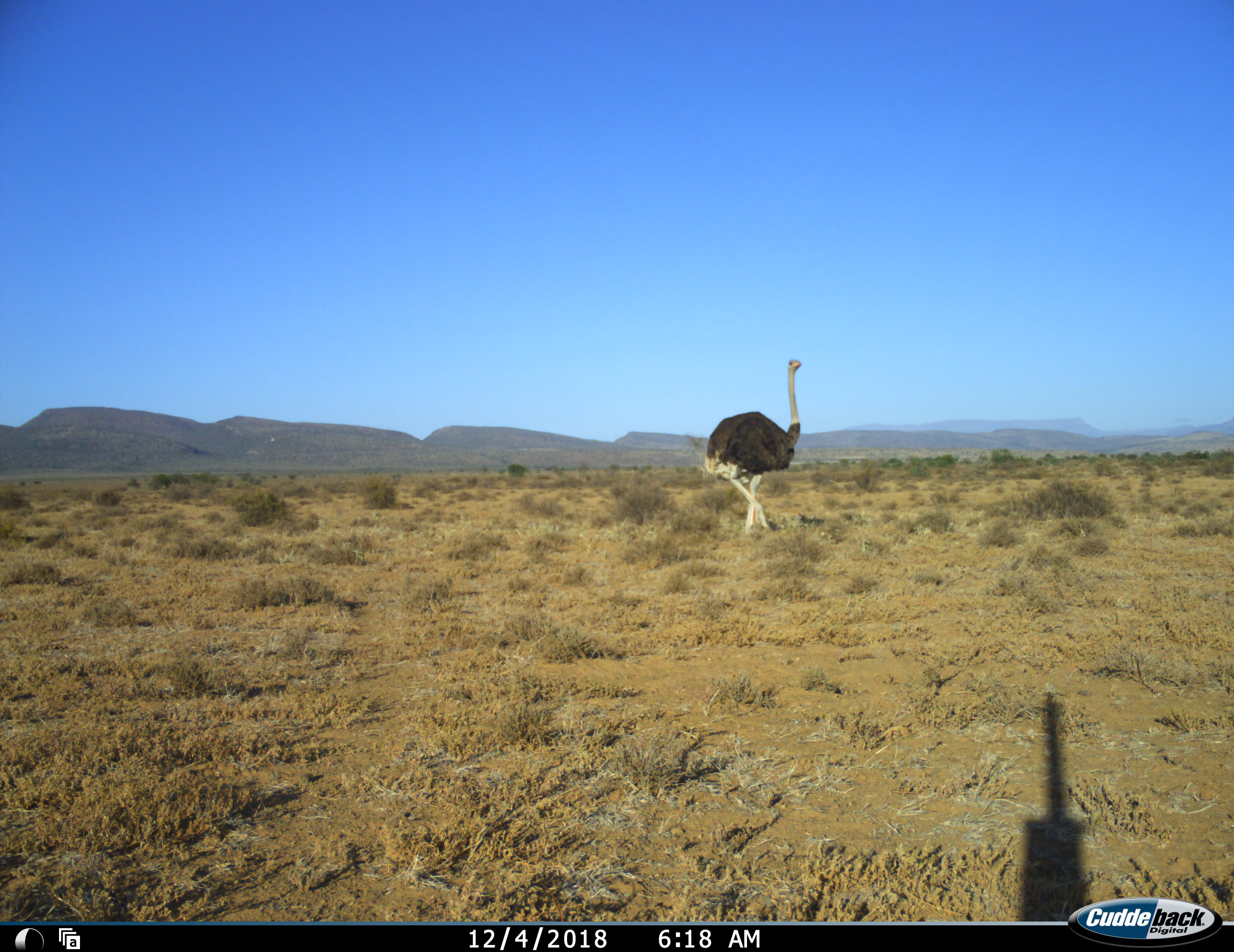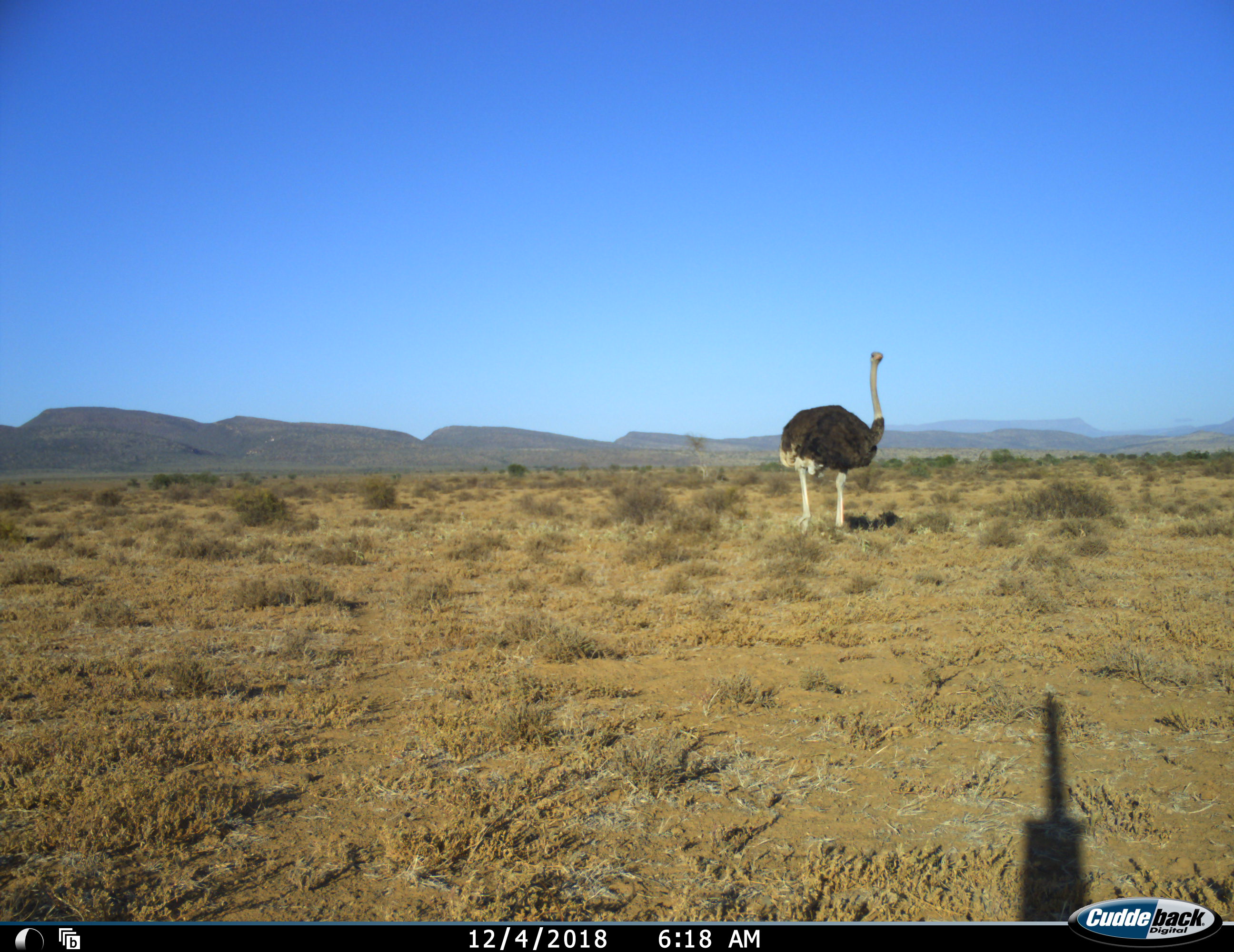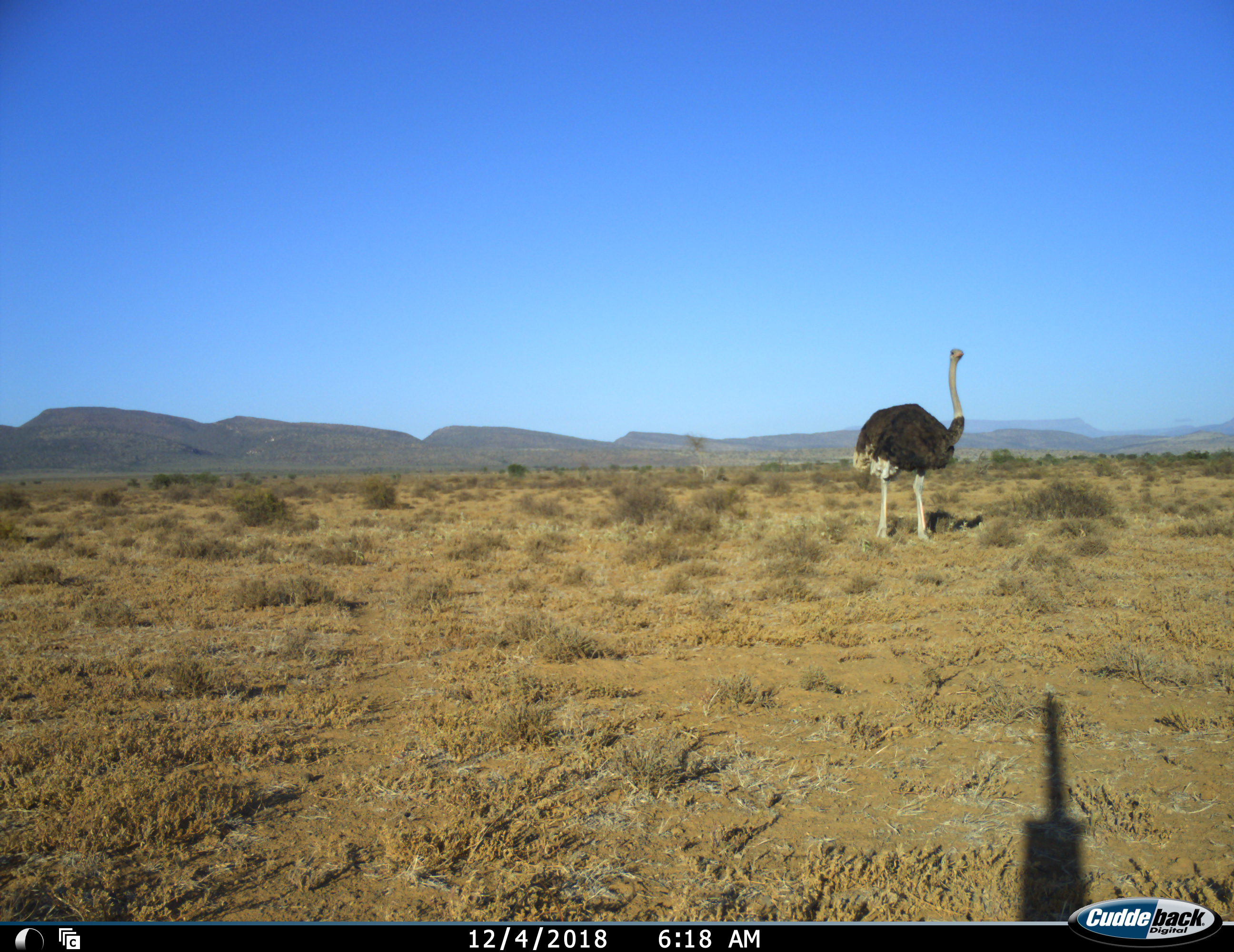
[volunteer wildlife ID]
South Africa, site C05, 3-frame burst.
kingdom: Animalia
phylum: Chordata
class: Aves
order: Struthioniformes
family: Struthionidae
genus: Struthio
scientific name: Struthio camelus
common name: ostrich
Ostrich (Struthio camelus), count 1. Behavior (volunteer vote fractions): standing 0%, resting 0%, moving 100%, interacting 0%. Young present (vote fraction): 0%. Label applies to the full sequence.